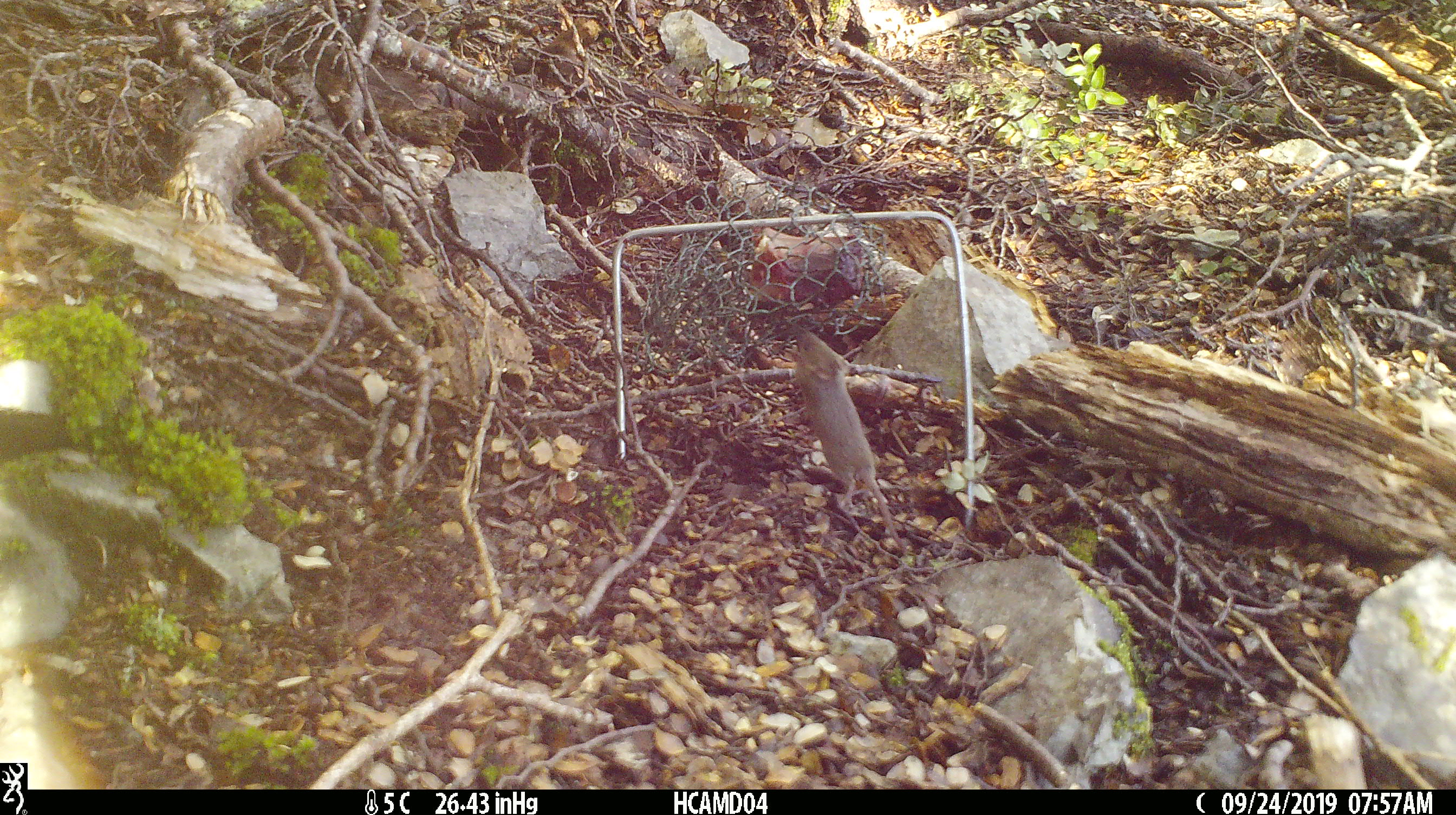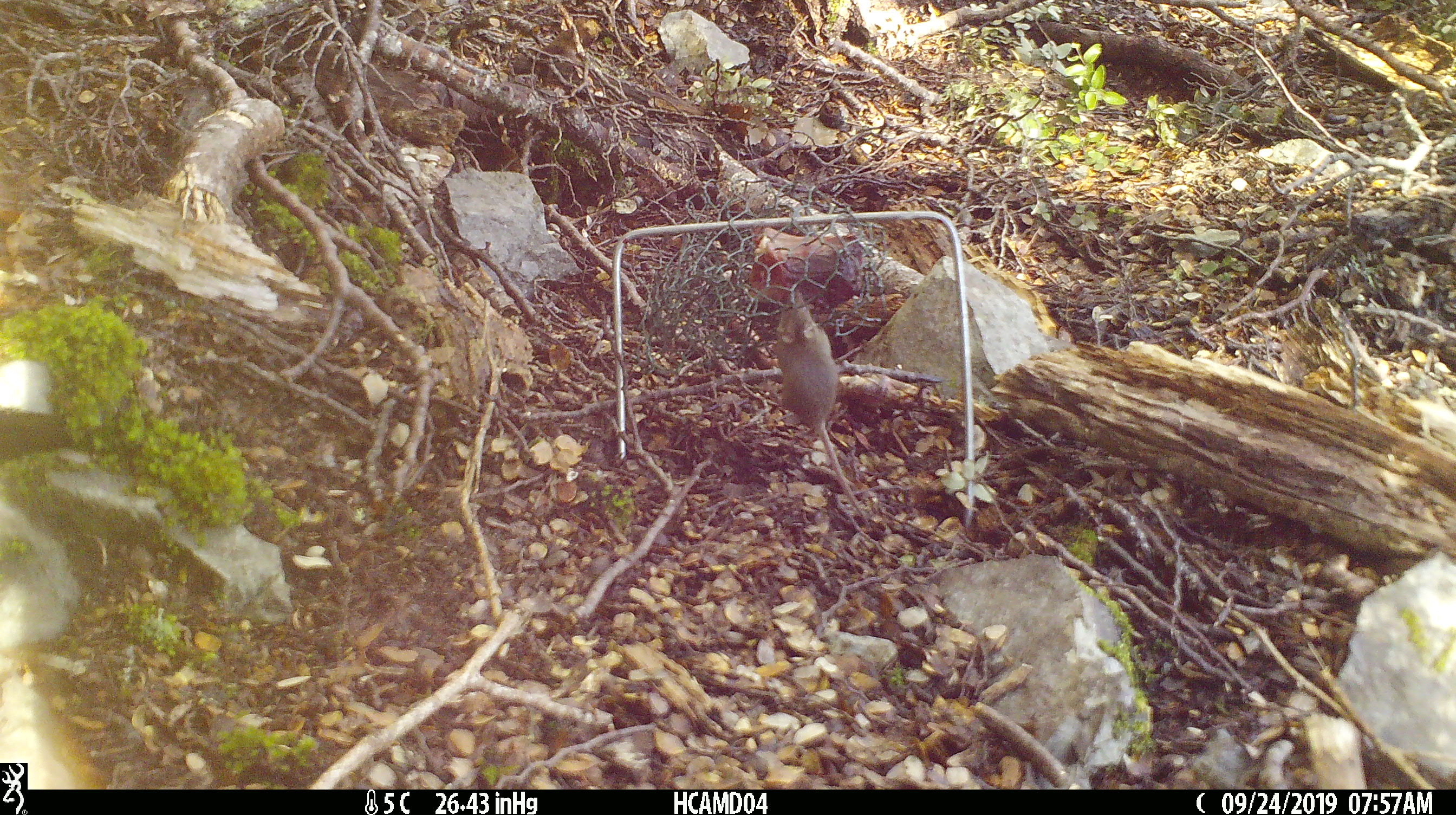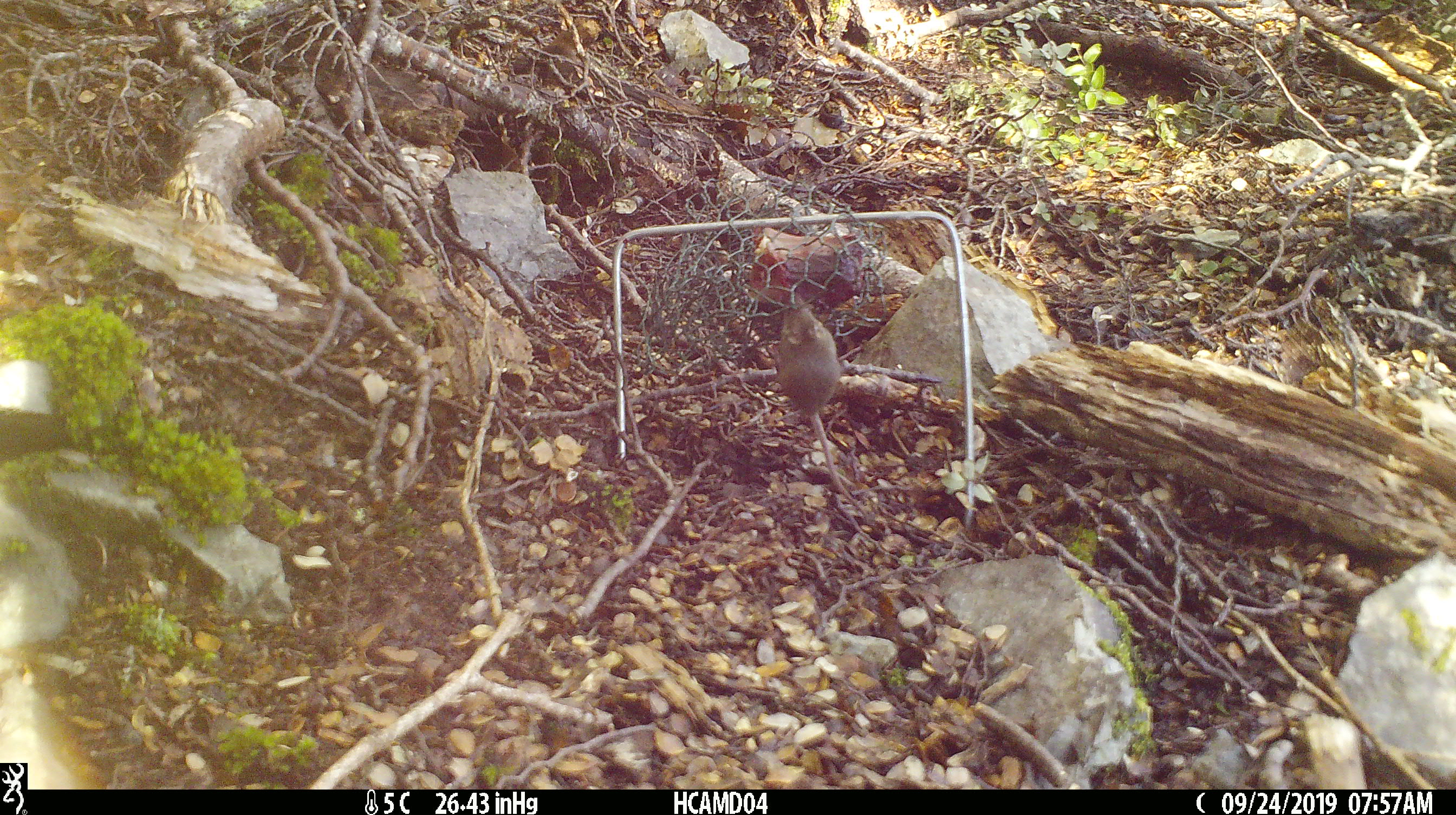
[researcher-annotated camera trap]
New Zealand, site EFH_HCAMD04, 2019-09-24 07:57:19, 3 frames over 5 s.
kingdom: Animalia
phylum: Chordata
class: Mammalia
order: Rodentia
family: Muridae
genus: Mus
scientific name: Mus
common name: mouse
Mouse (Mus).